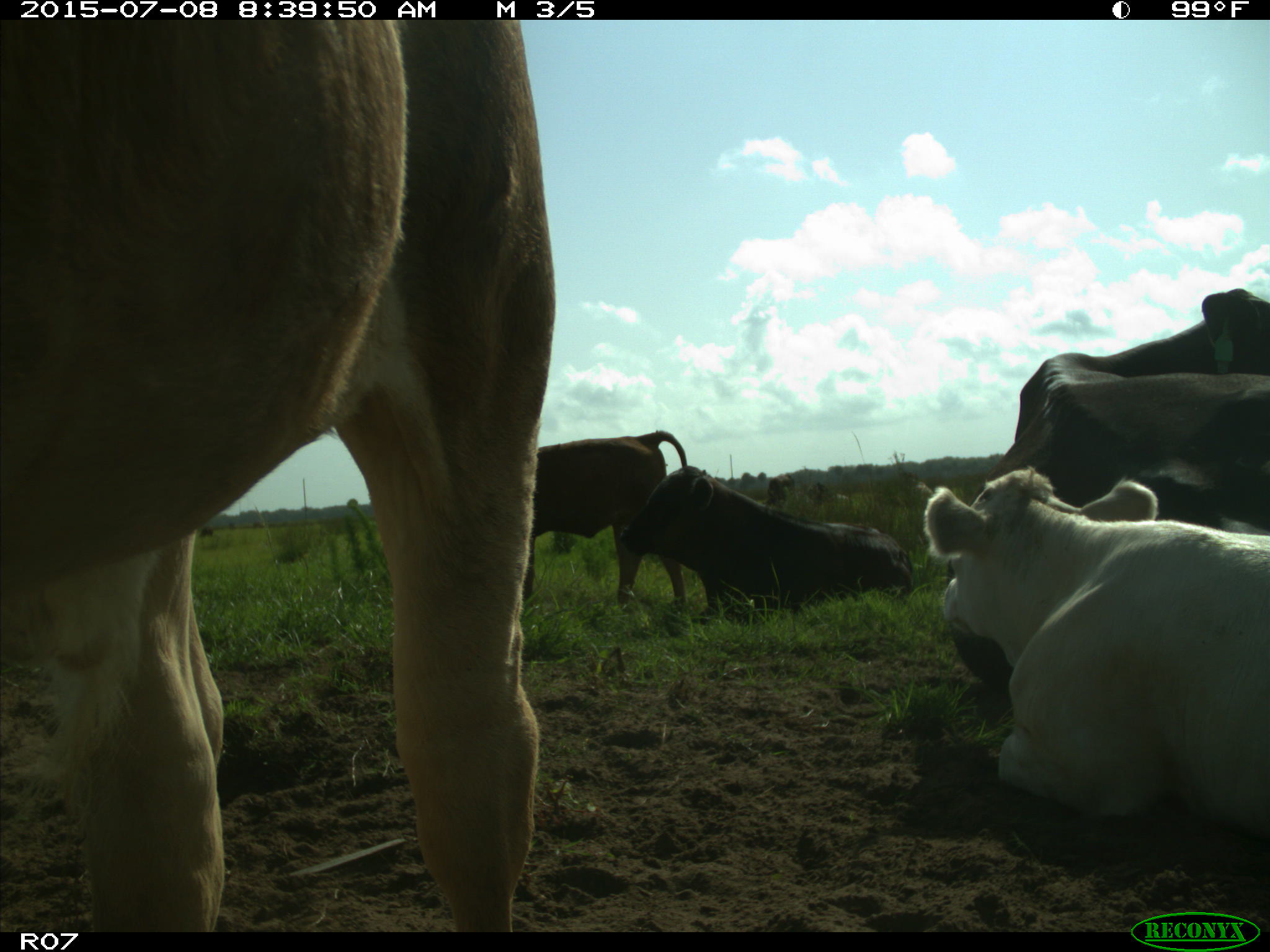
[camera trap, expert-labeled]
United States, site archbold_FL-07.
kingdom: Animalia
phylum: Chordata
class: Mammalia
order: Artiodactyla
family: Bovidae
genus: Bos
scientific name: Bos taurus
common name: domestic cow